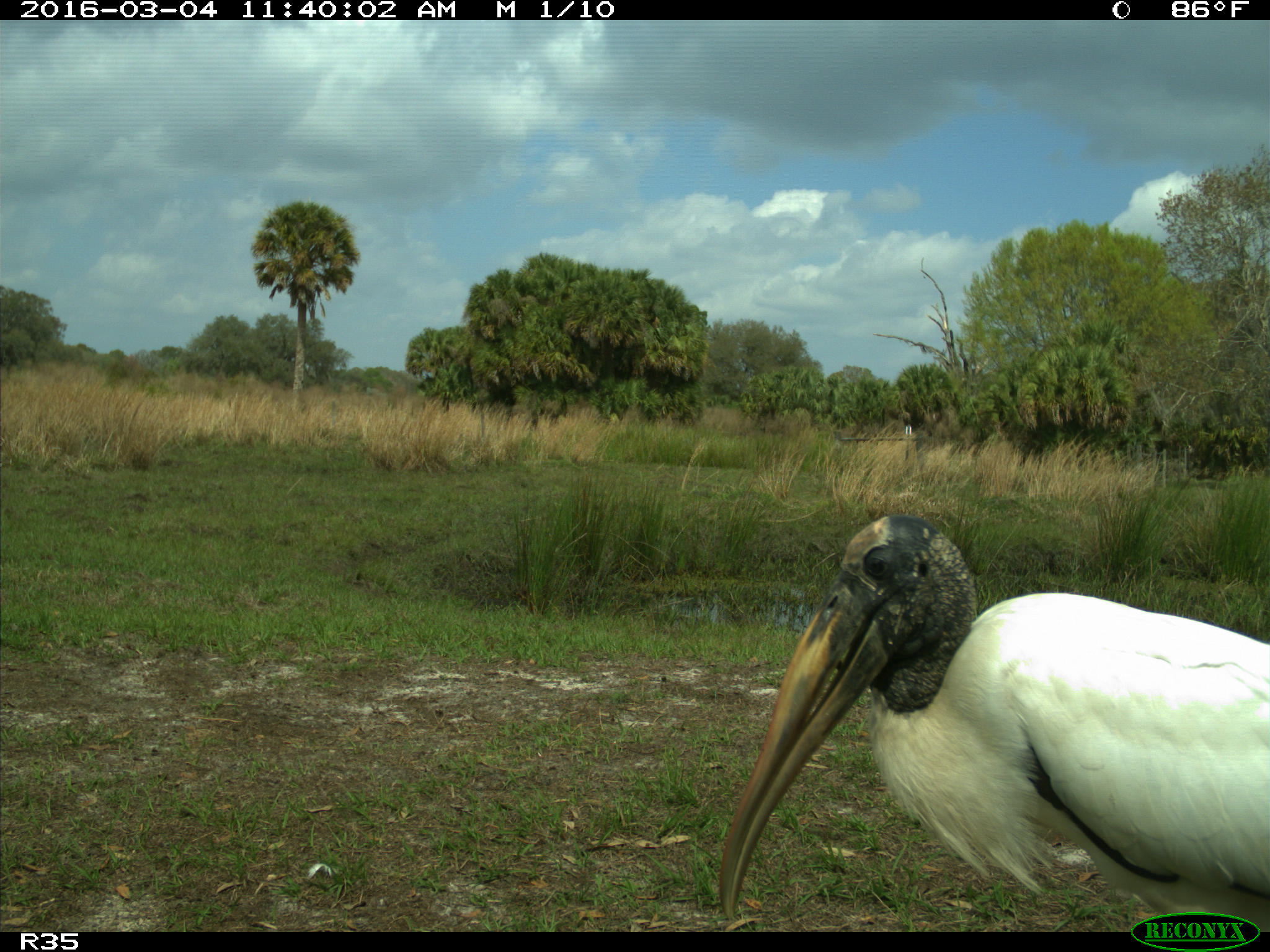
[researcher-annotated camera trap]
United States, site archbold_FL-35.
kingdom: Animalia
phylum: Chordata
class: Aves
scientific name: Aves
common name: birds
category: unidentified bird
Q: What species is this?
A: Unidentified bird (birds) (Aves).